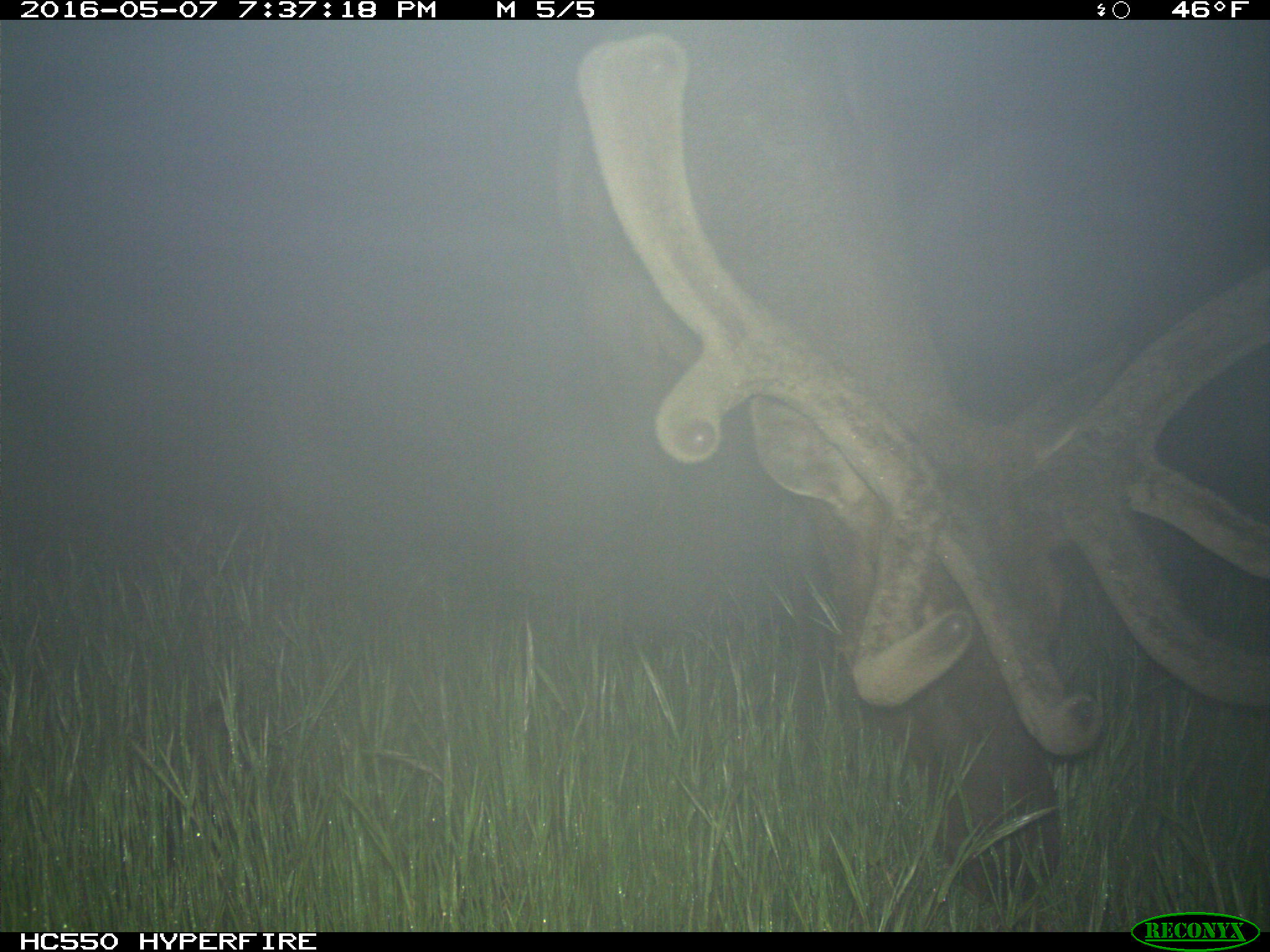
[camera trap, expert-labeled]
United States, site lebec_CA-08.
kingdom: Animalia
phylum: Chordata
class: Mammalia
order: Artiodactyla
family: Cervidae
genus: Cervus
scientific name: Cervus canadensis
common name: elk